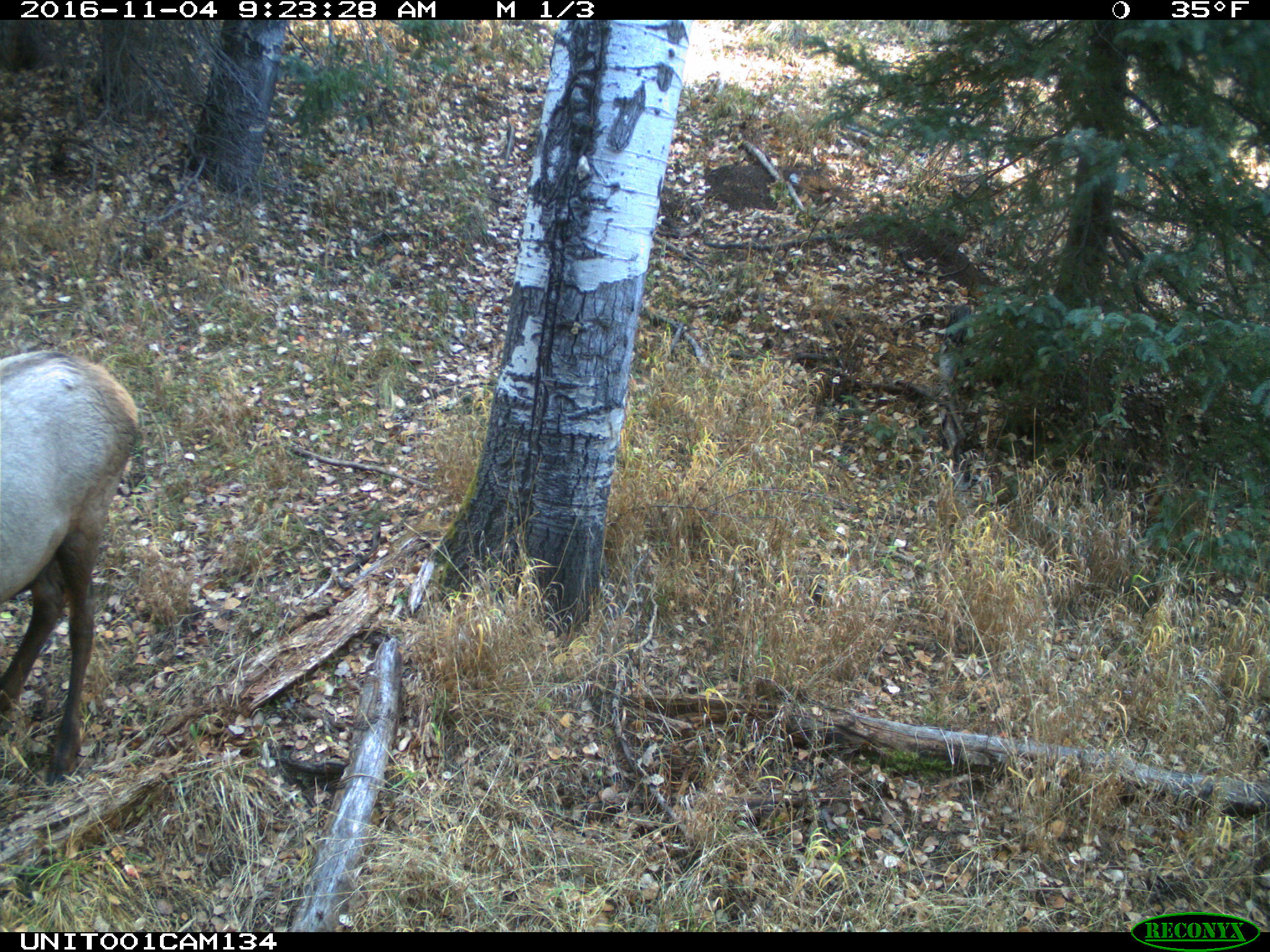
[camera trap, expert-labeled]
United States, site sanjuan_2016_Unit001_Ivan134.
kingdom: Animalia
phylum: Chordata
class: Mammalia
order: Artiodactyla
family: Cervidae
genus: Cervus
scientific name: Cervus elaphus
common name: red deer